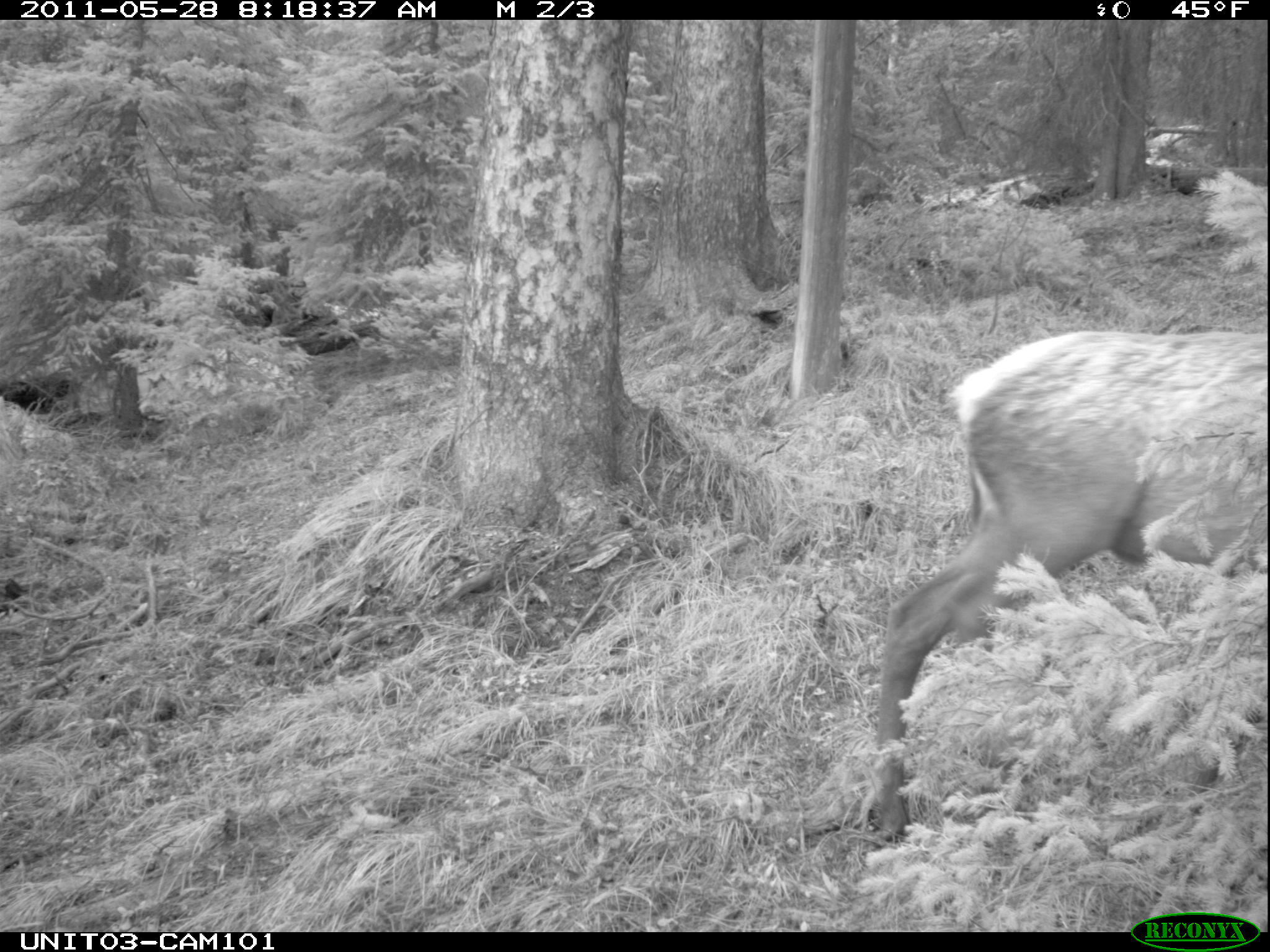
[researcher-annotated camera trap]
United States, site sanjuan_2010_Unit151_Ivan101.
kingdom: Animalia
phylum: Chordata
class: Mammalia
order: Artiodactyla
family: Cervidae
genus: Cervus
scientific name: Cervus elaphus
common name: red deer